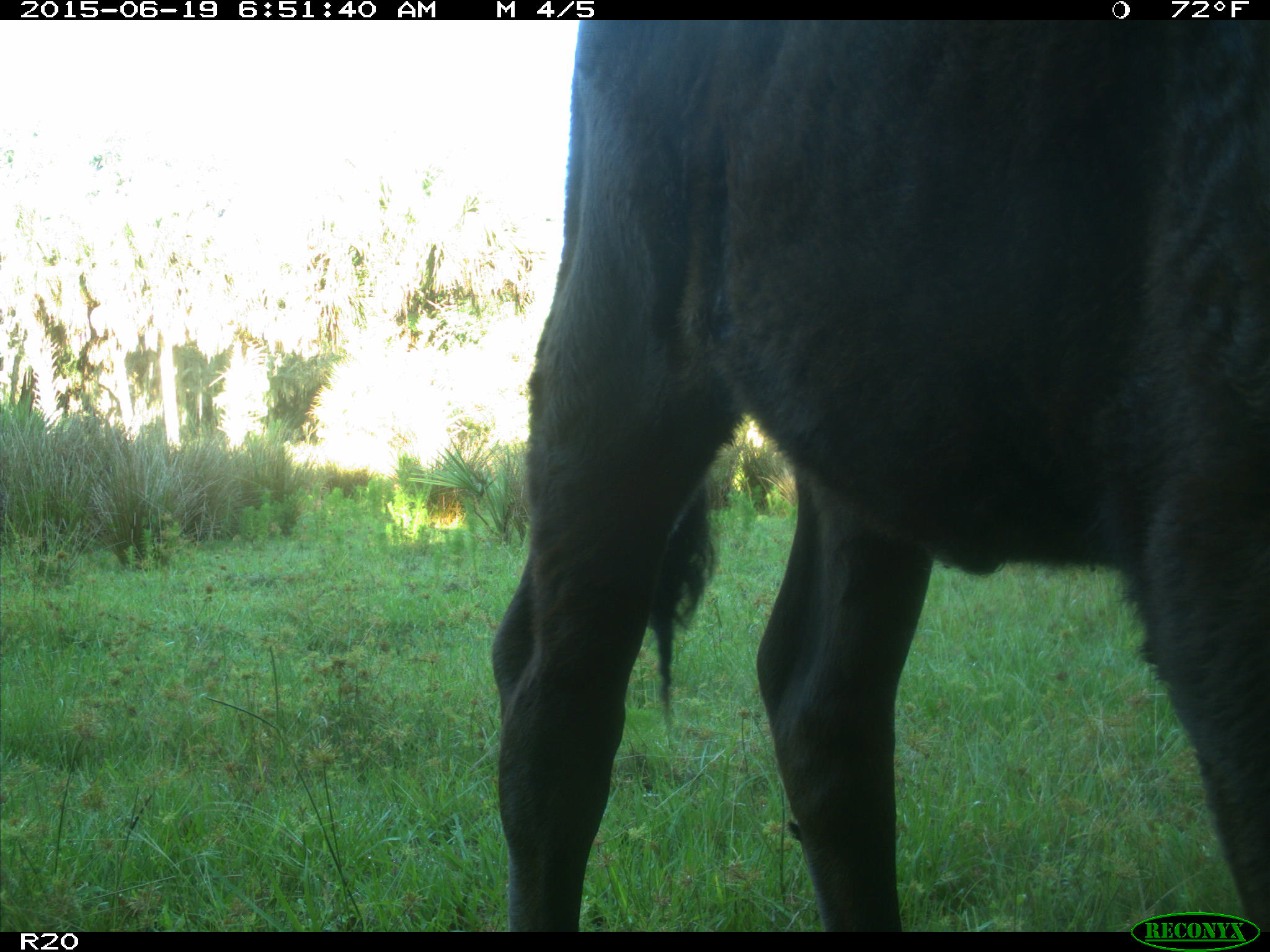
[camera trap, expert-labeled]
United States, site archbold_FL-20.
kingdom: Animalia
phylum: Chordata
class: Mammalia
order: Artiodactyla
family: Bovidae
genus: Bos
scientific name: Bos taurus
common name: domestic cow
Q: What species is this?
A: Bos taurus (domestic cow).